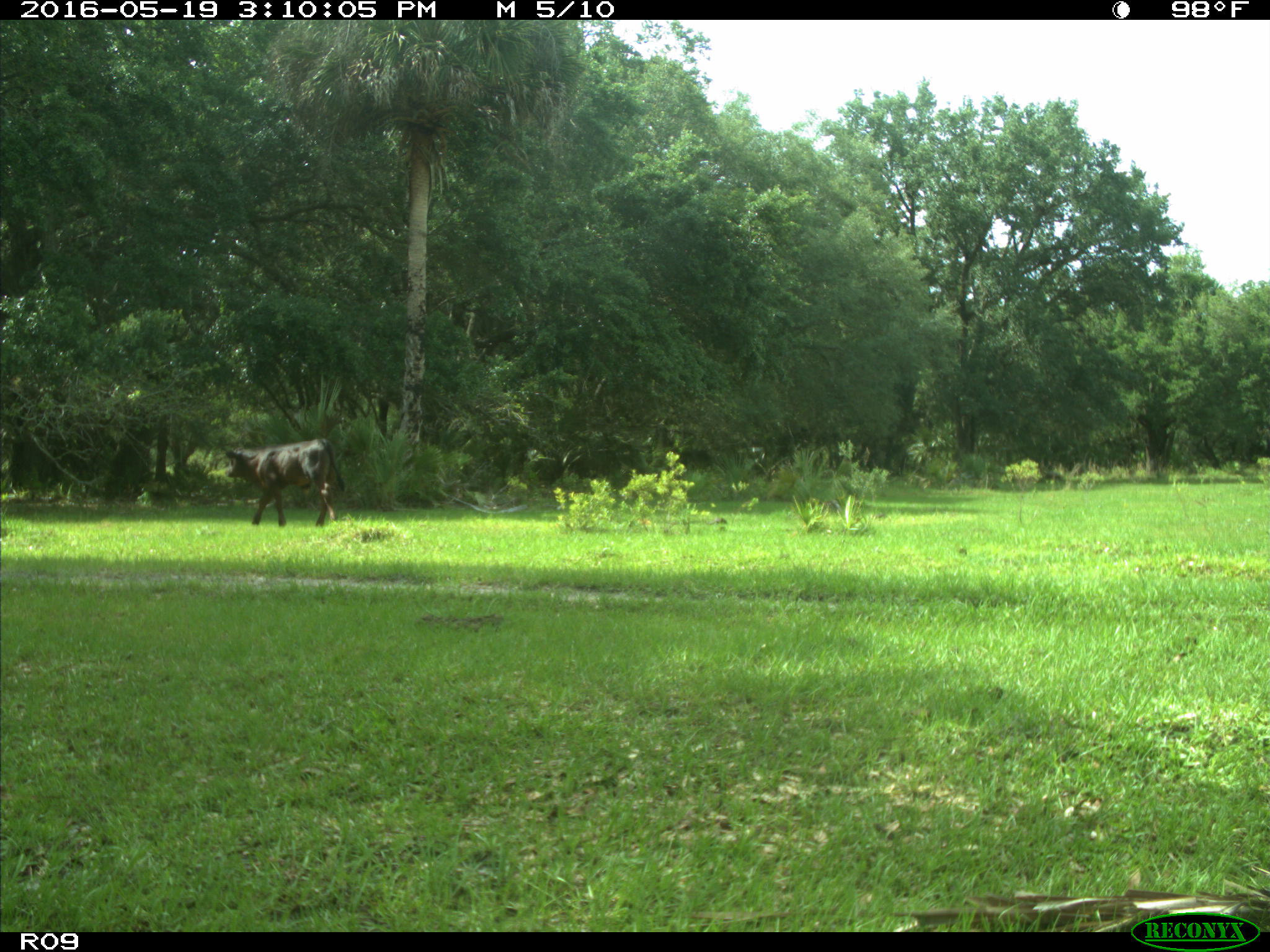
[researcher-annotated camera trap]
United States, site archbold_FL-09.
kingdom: Animalia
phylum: Chordata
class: Mammalia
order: Artiodactyla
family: Bovidae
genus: Bos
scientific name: Bos taurus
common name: domestic cow